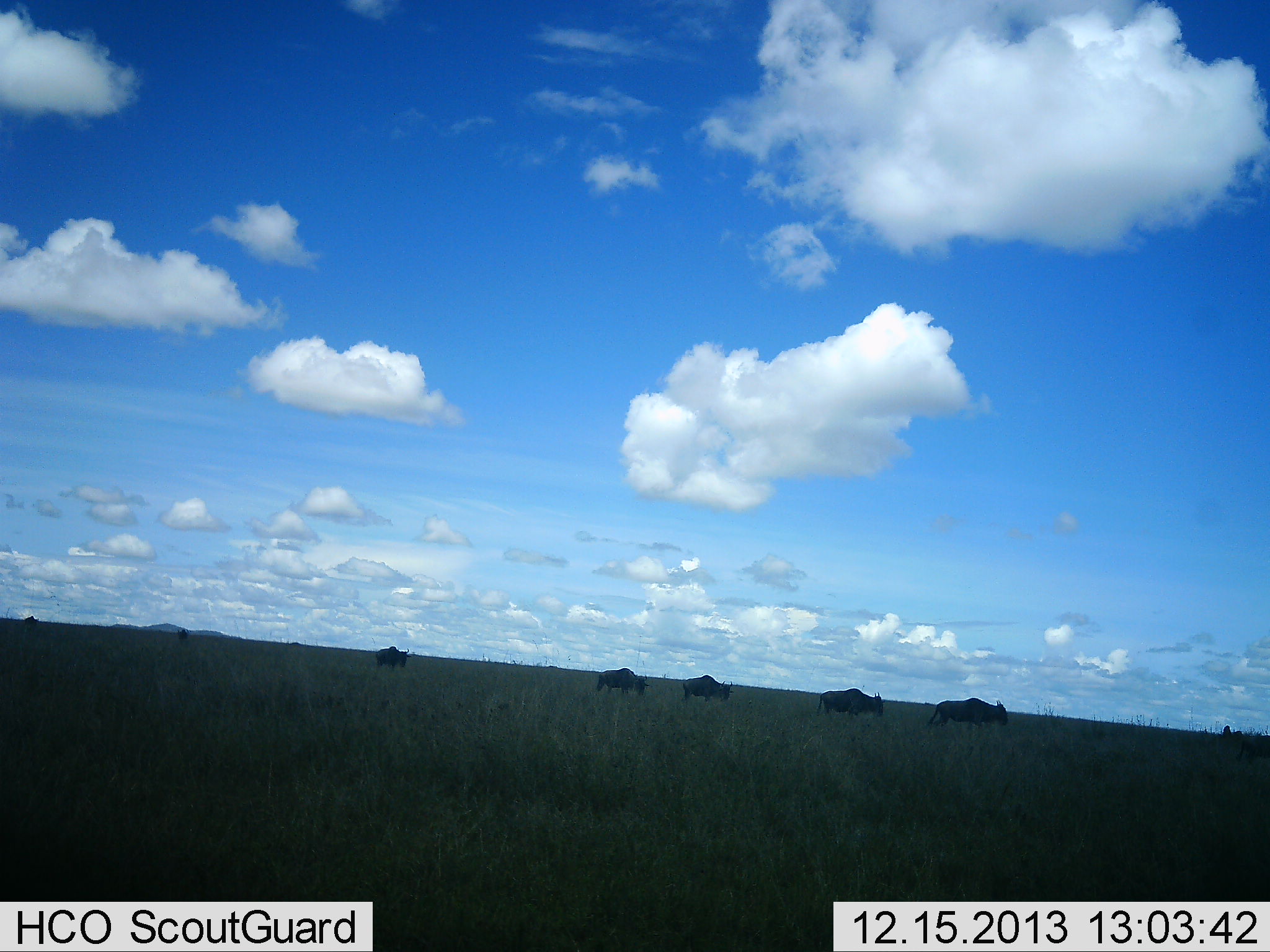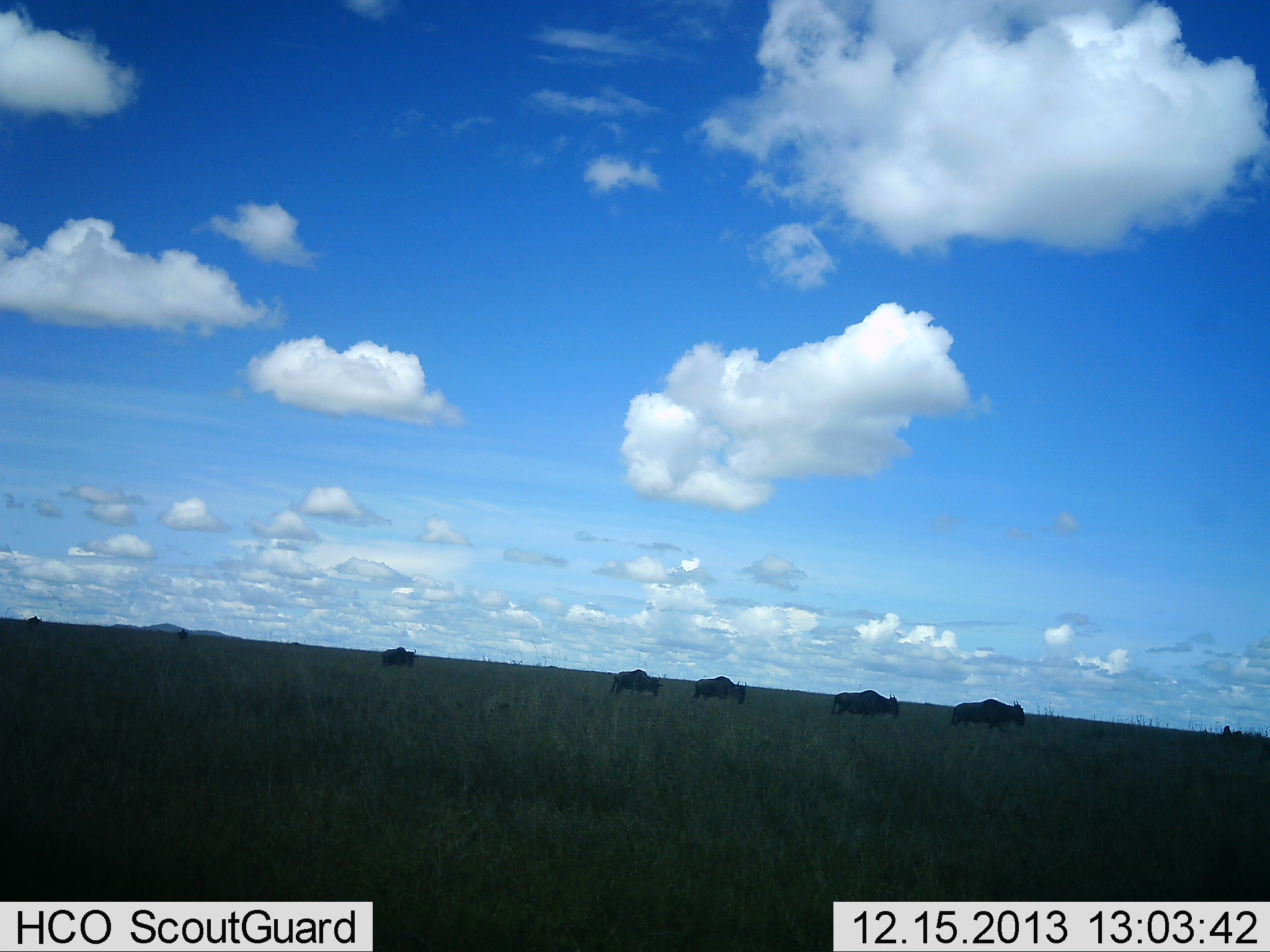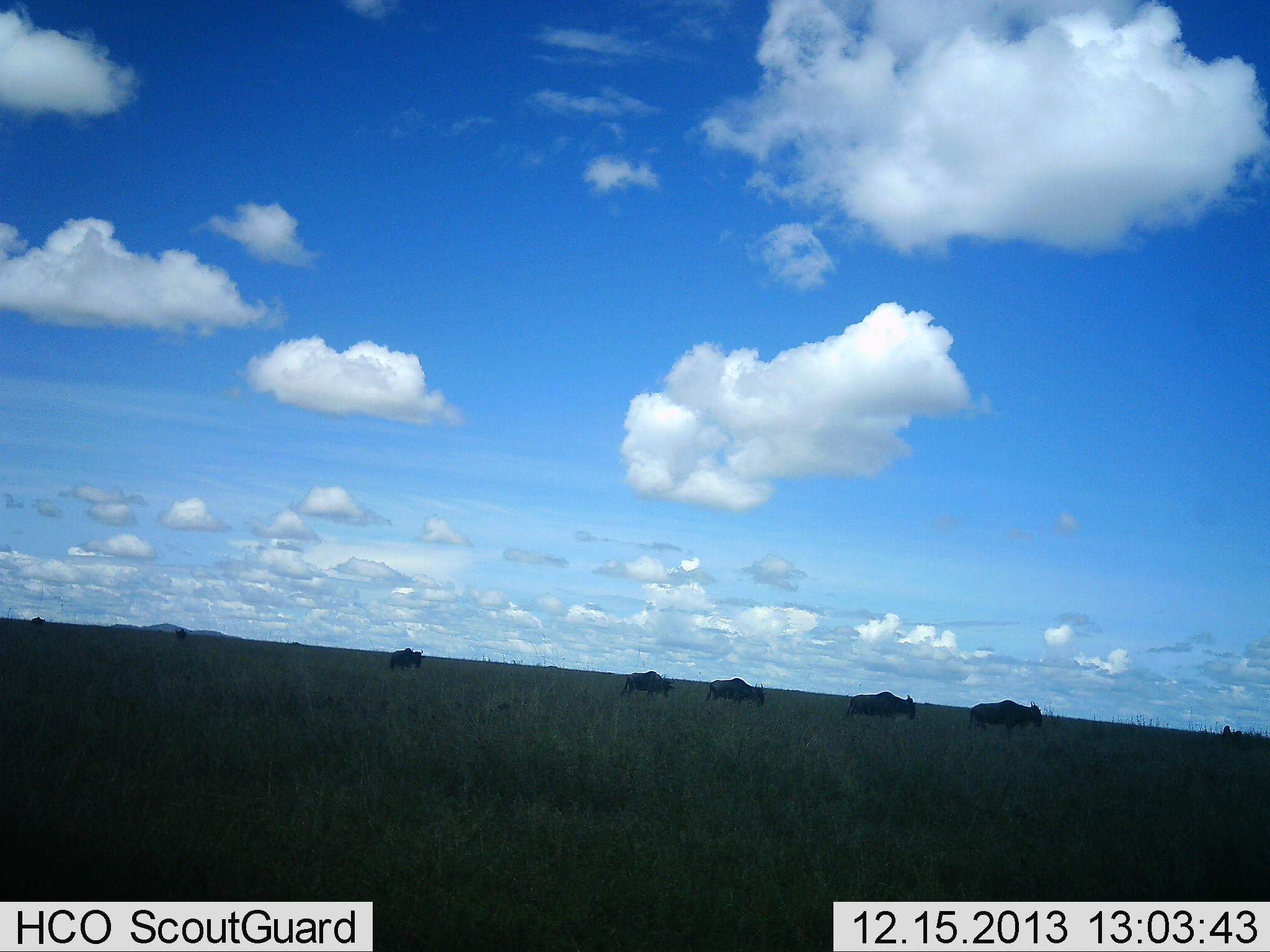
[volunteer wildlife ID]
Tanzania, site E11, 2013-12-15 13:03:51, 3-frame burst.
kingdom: Animalia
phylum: Chordata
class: Mammalia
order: Artiodactyla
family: Bovidae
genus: Connochaetes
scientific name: Connochaetes taurinus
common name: blue wildebeest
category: wildebeest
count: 6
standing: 0%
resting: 0%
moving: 100%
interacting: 0%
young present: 0%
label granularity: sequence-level